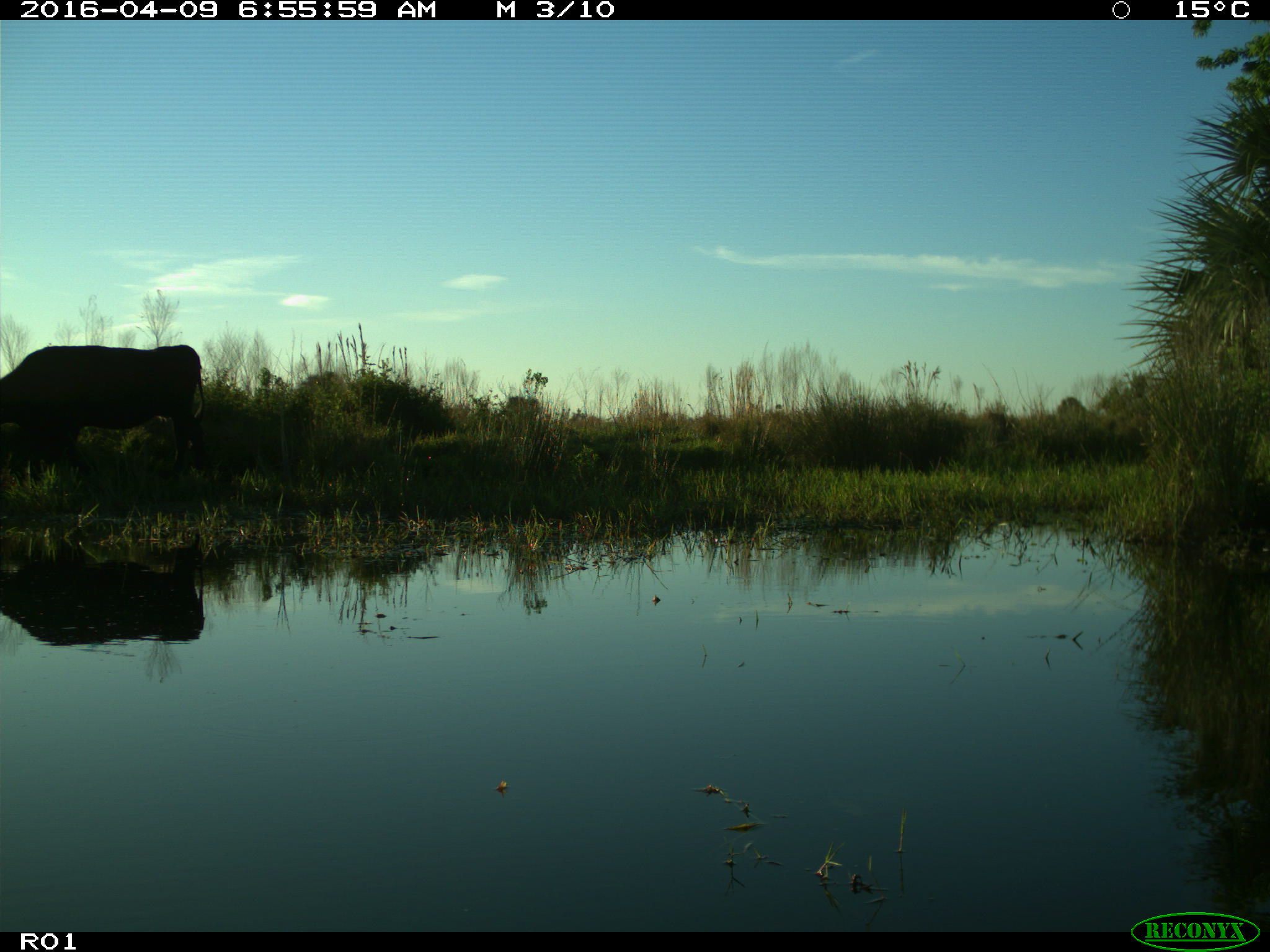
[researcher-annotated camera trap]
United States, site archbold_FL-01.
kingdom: Animalia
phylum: Chordata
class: Mammalia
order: Artiodactyla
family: Bovidae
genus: Bos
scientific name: Bos taurus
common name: domestic cow